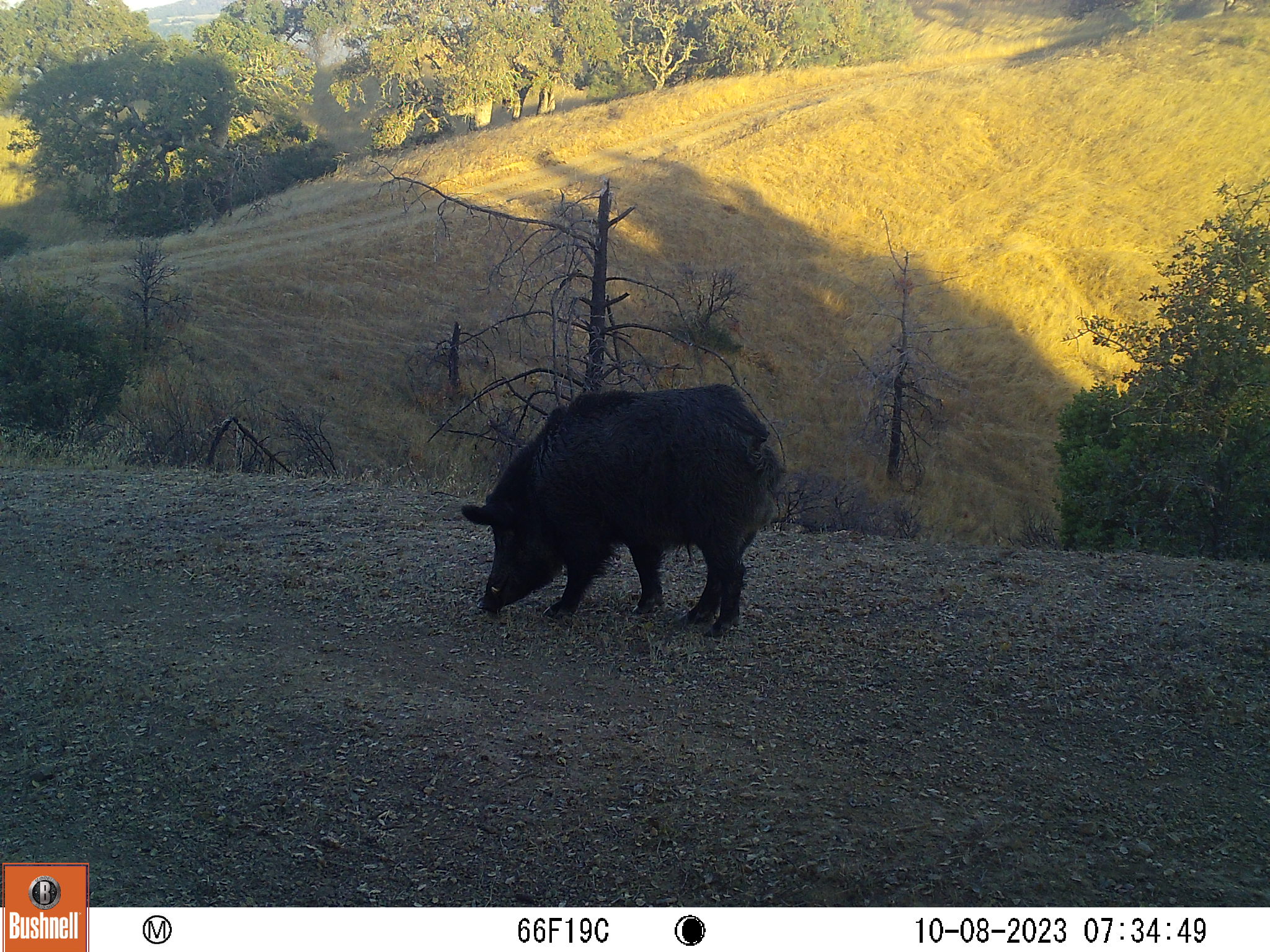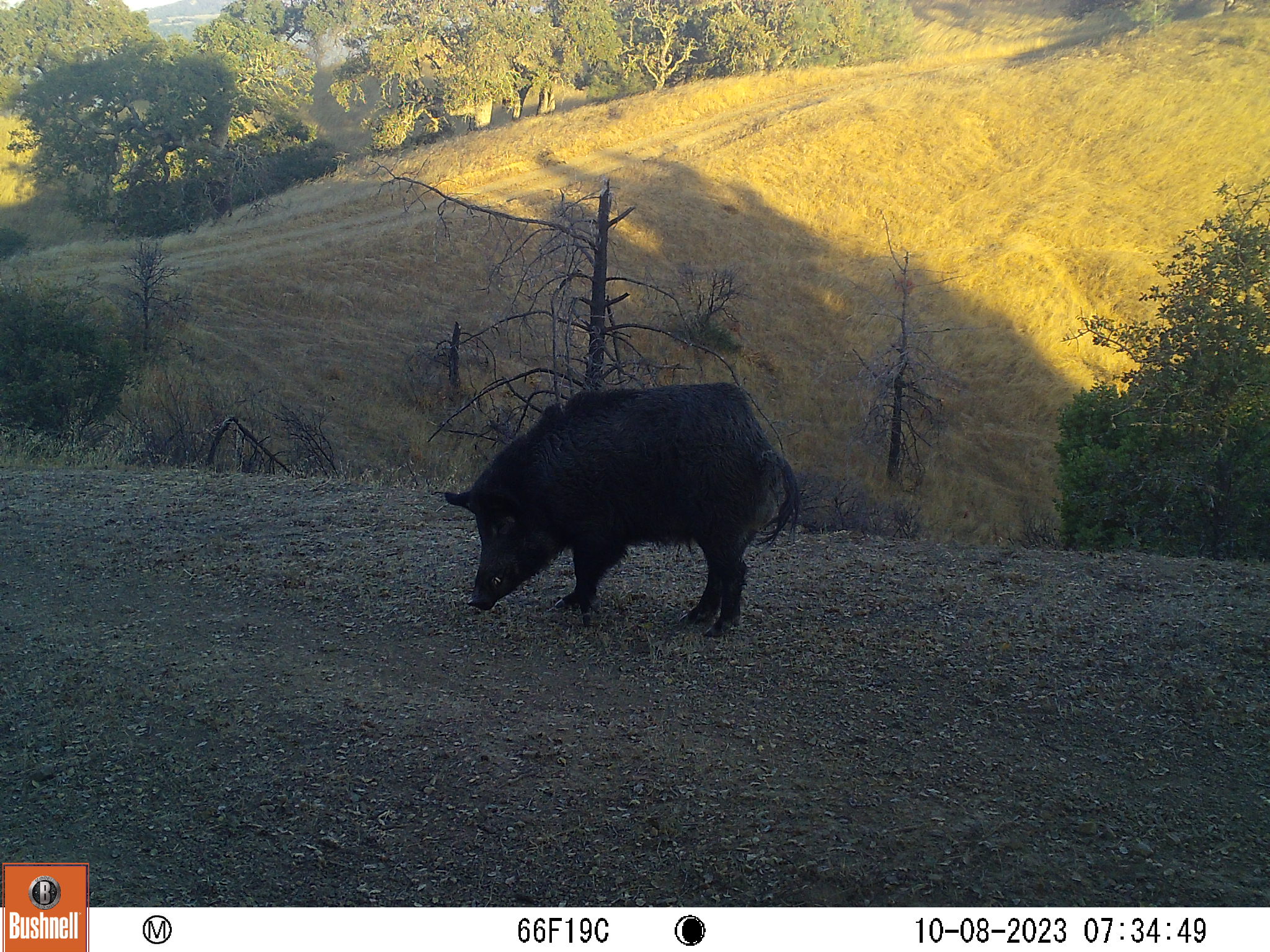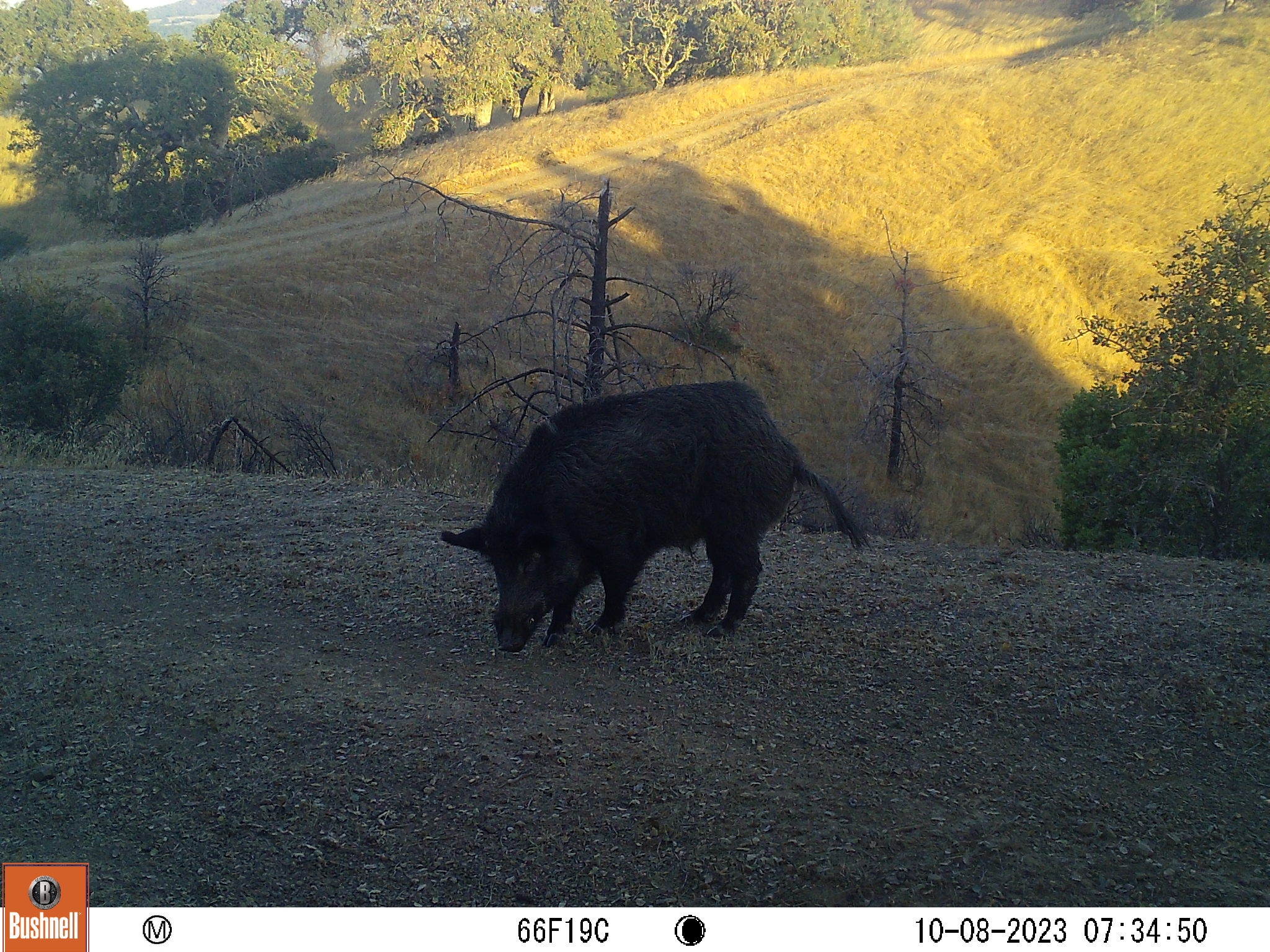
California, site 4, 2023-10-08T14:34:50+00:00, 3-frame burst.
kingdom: Animalia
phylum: Chordata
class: Mammalia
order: Artiodactyla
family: Suidae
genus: Sus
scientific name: Sus scrofa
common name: wild boar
Wild boar (Sus scrofa).